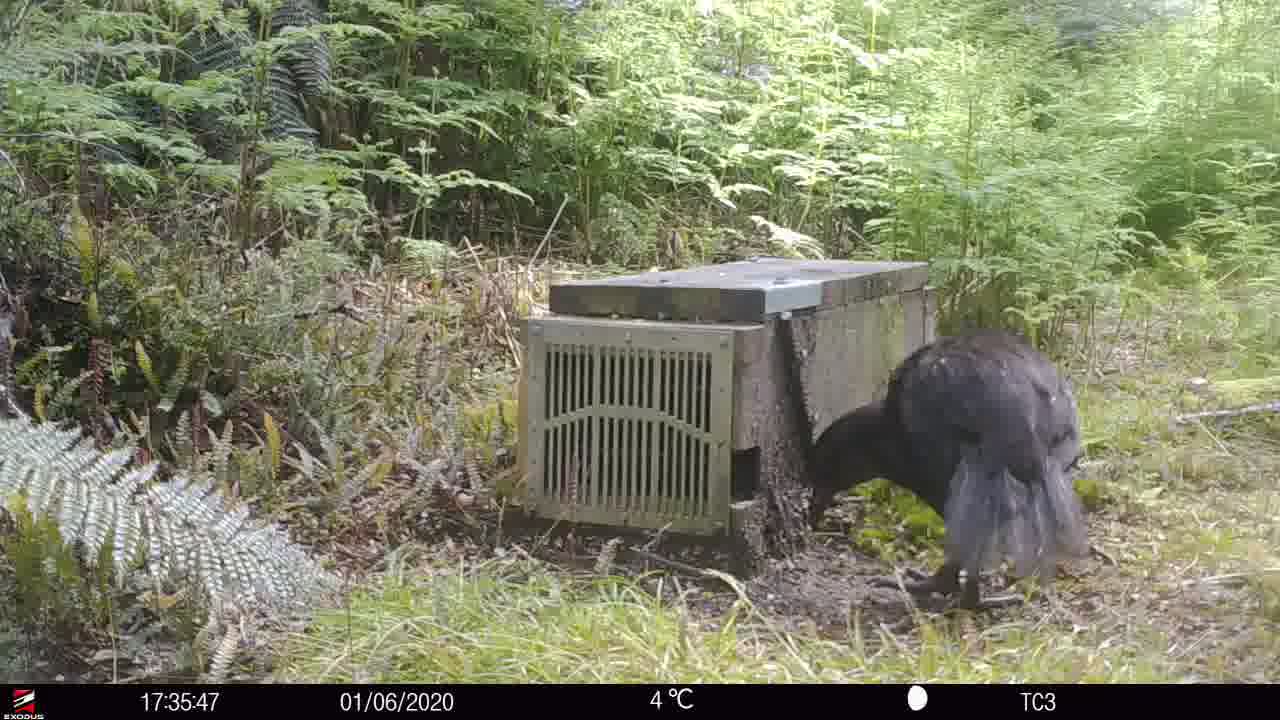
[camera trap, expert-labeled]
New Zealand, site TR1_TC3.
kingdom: Animalia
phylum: Chordata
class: Aves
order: Gruiformes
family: Rallidae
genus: Gallirallus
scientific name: Gallirallus australis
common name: weka